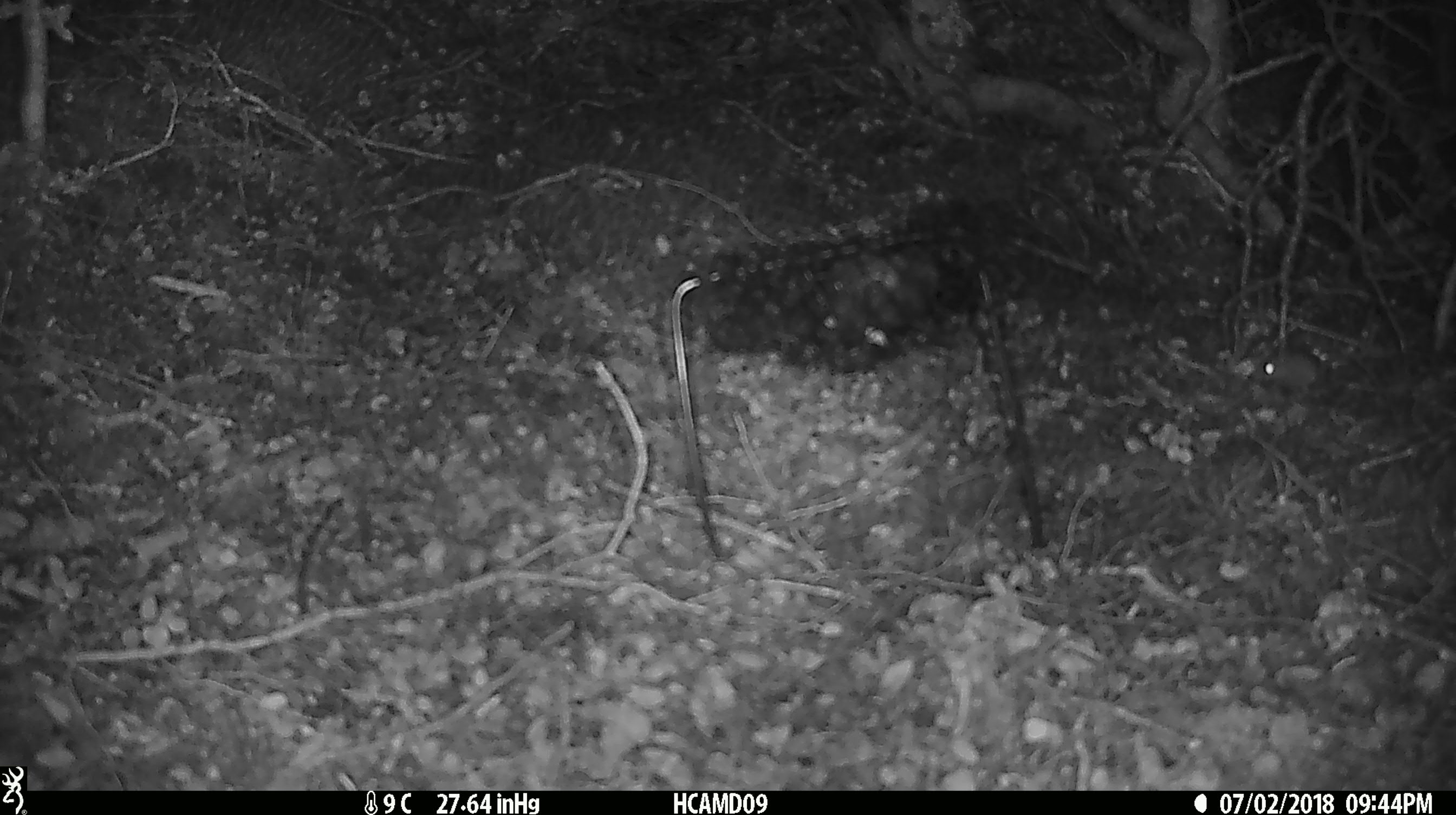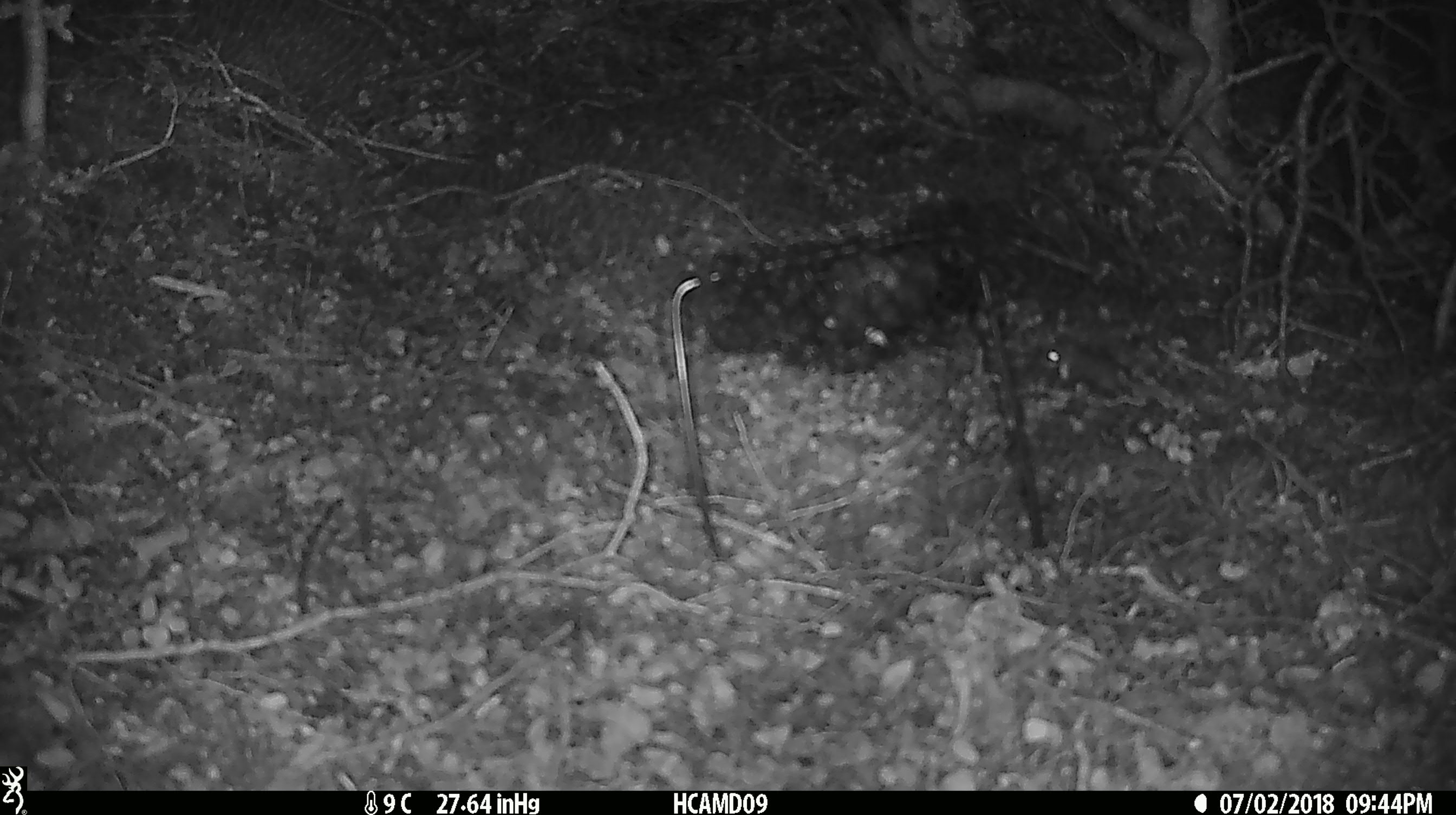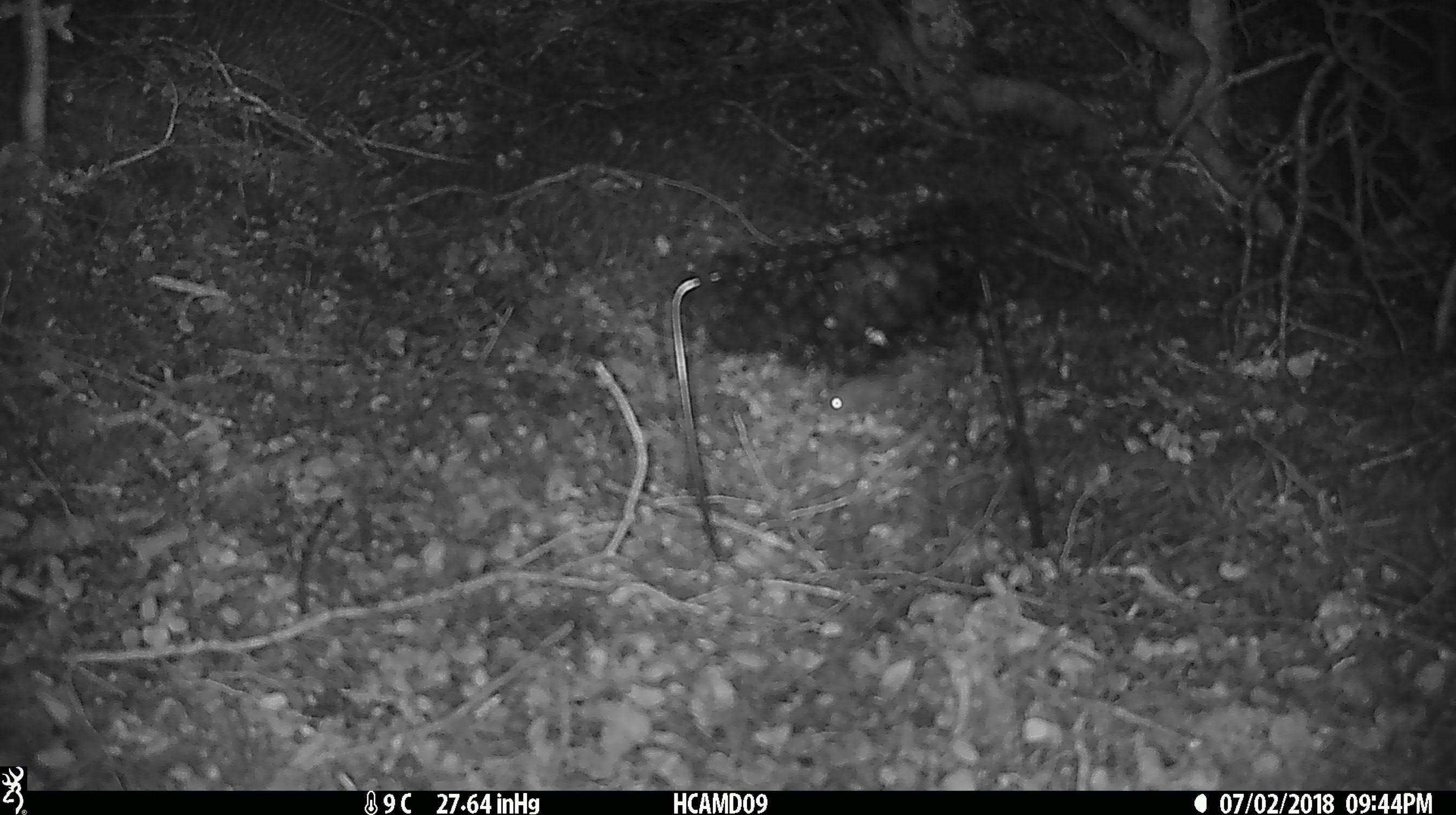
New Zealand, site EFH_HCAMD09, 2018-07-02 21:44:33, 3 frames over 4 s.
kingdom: Animalia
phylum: Chordata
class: Mammalia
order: Rodentia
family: Muridae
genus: Mus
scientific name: Mus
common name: mouse